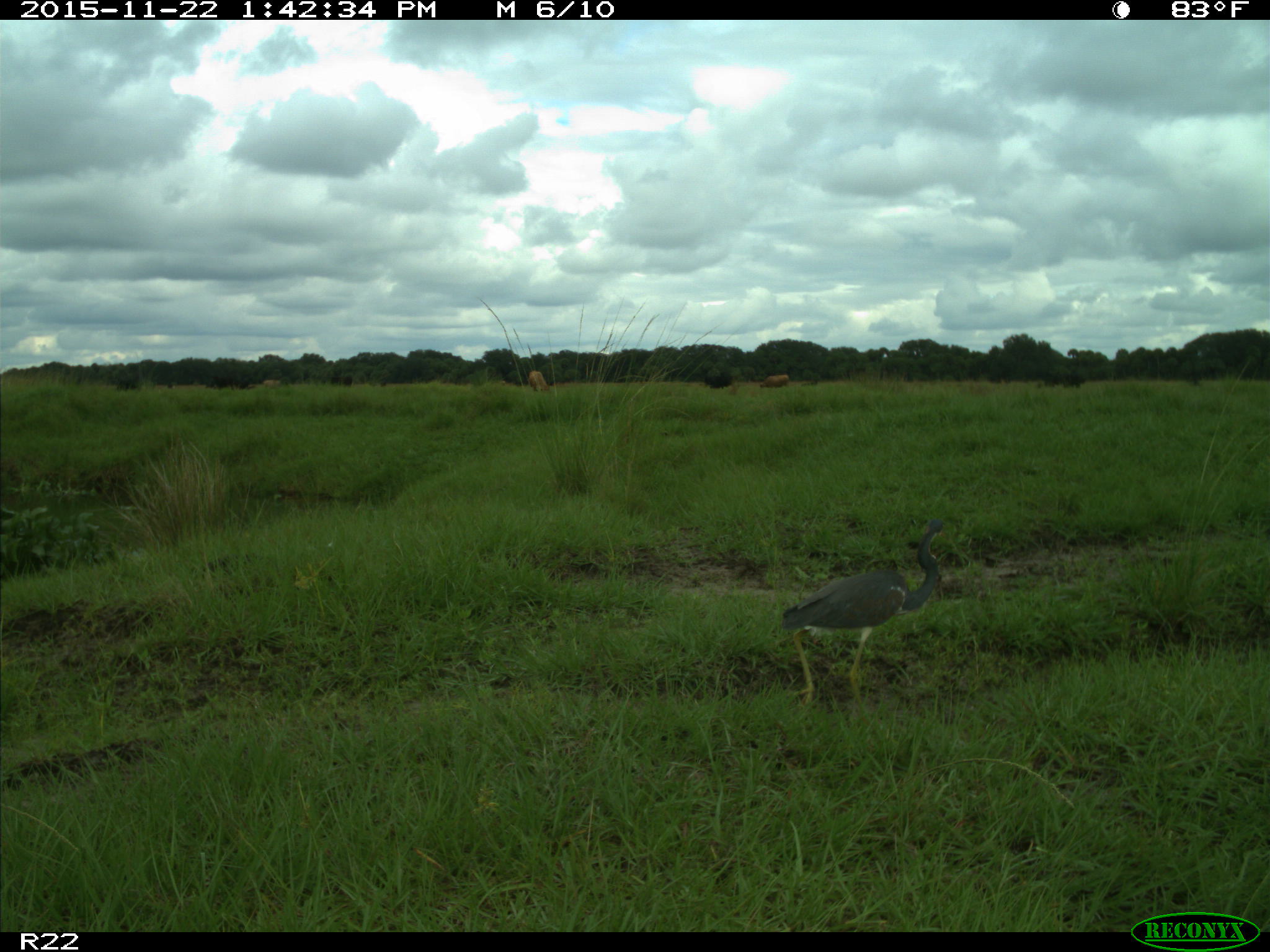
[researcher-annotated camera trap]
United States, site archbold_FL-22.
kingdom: Animalia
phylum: Chordata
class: Mammalia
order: Artiodactyla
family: Bovidae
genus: Bos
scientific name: Bos taurus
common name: domestic cow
Bos taurus (domestic cow).